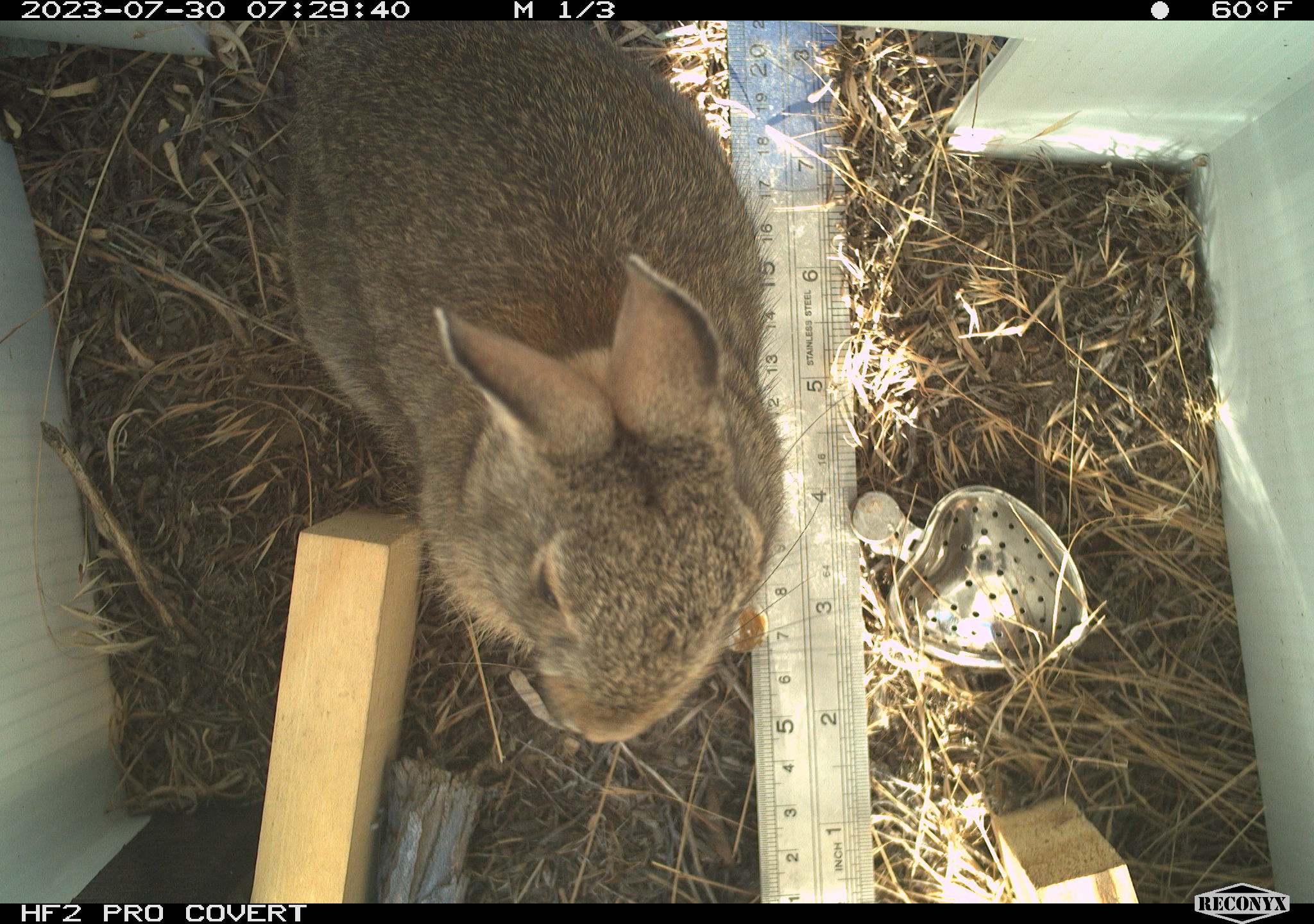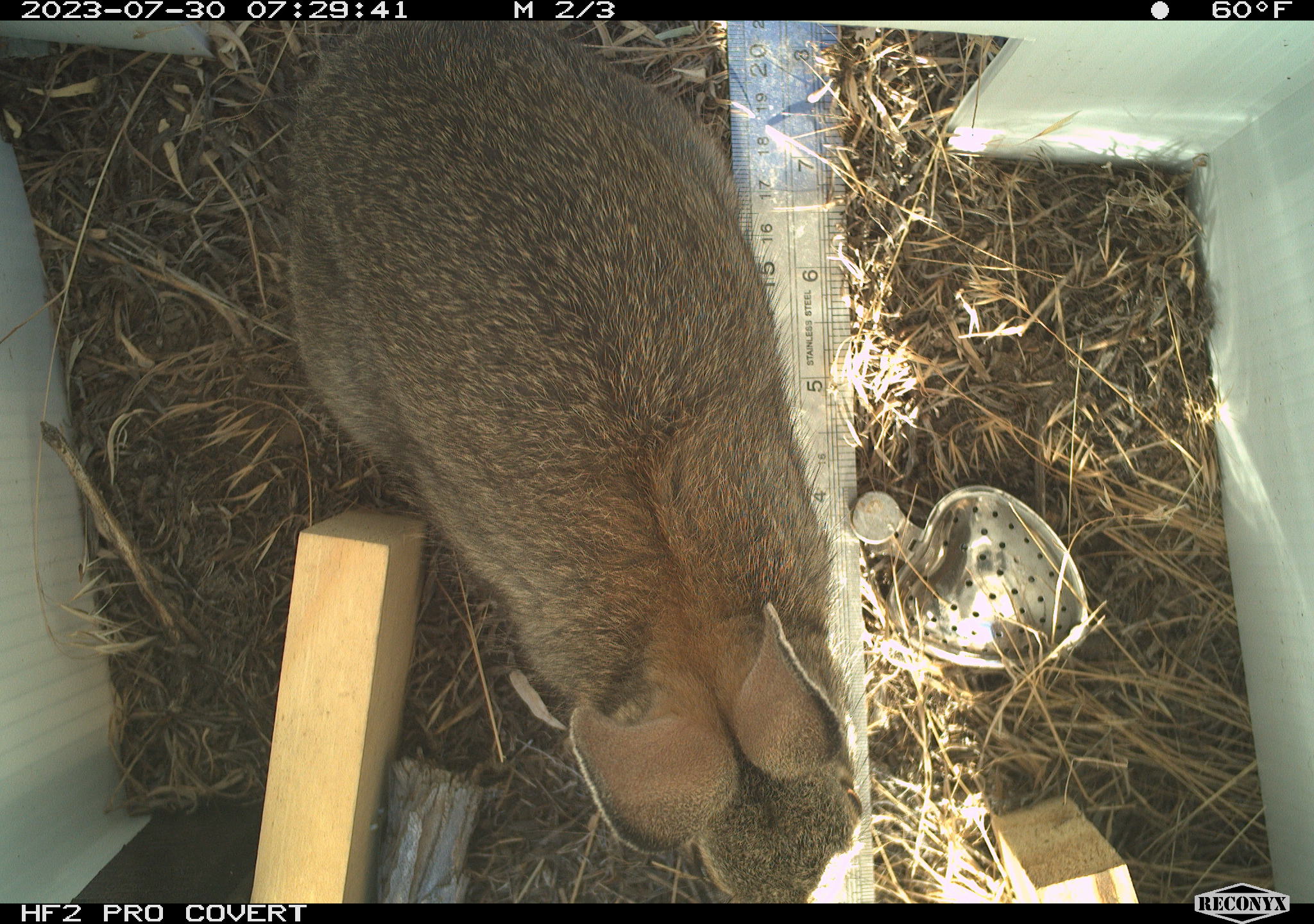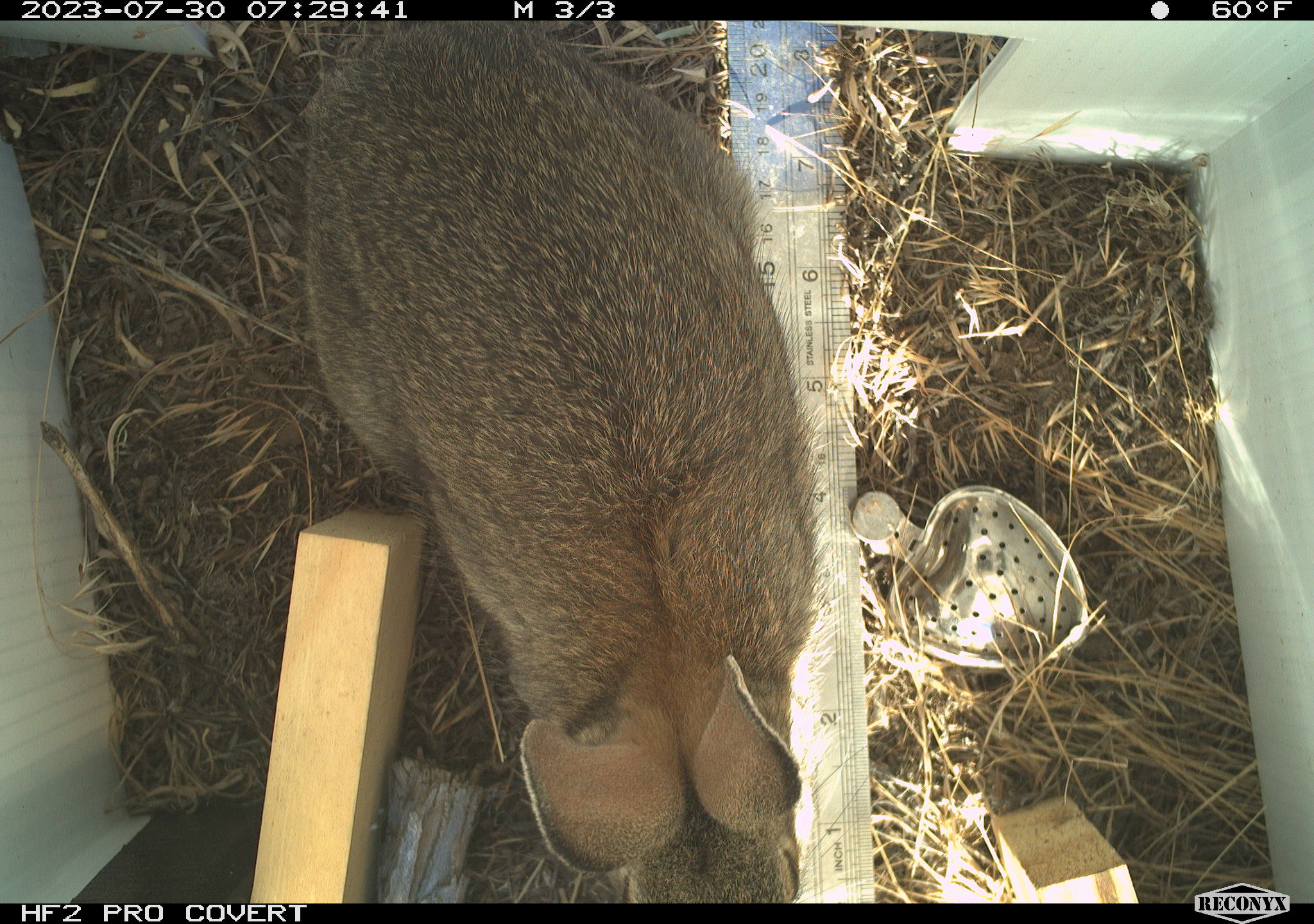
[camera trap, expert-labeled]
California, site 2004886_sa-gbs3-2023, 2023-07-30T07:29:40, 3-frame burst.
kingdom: Animalia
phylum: Chordata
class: Mammalia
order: Lagomorpha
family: Leporidae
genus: Sylvilagus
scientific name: Sylvilagus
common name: cottontail rabbits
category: sylvilagus species